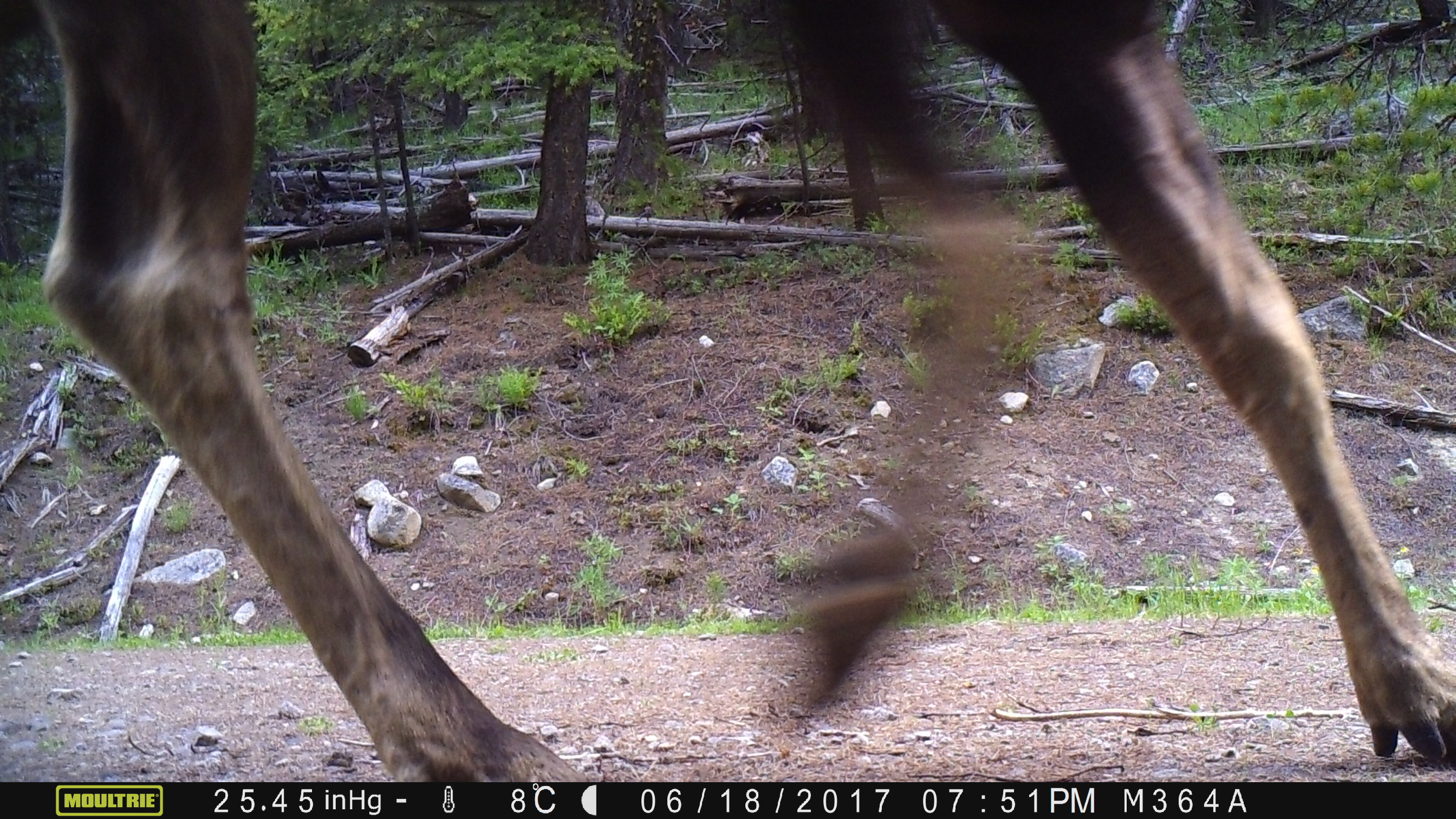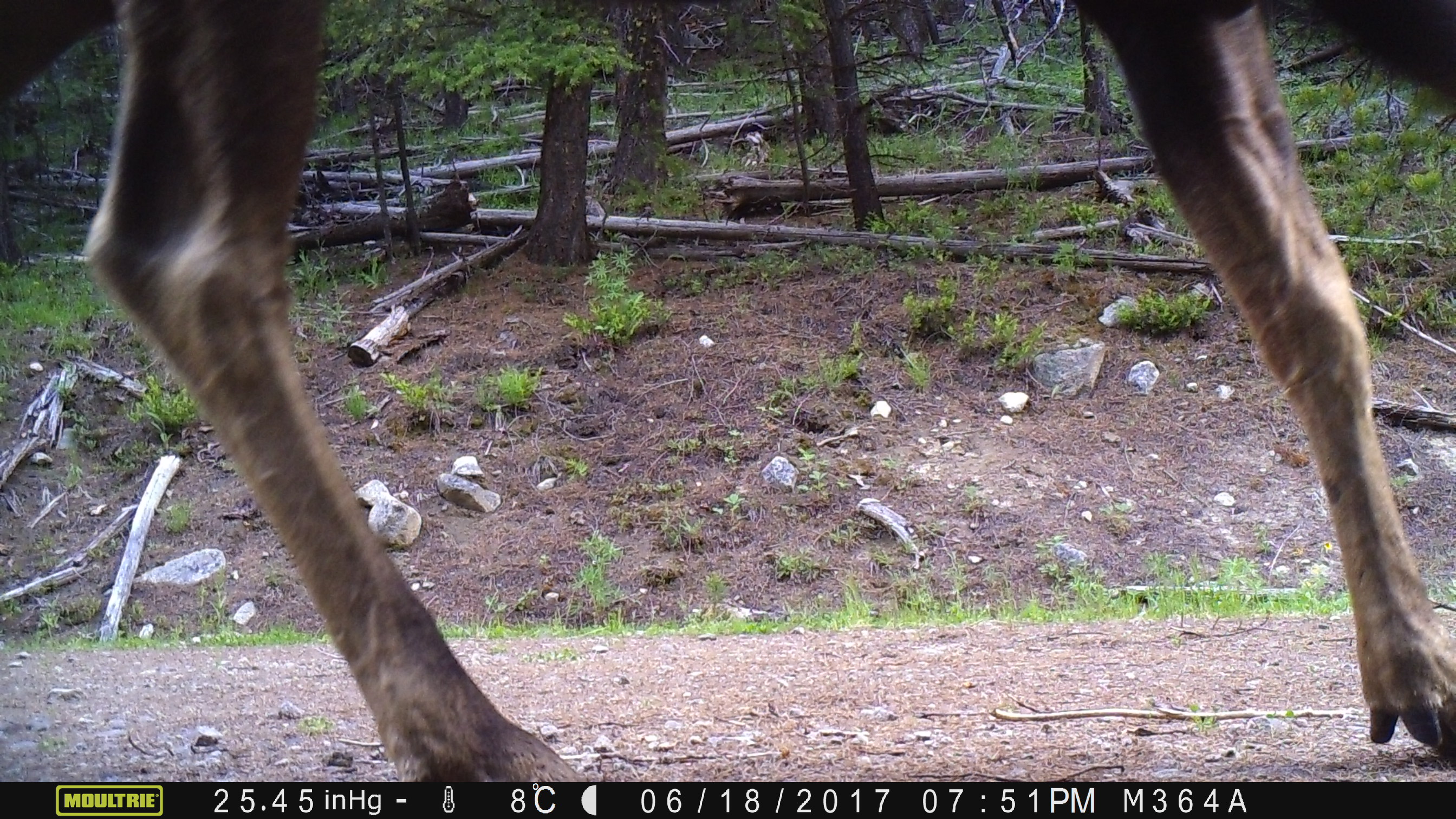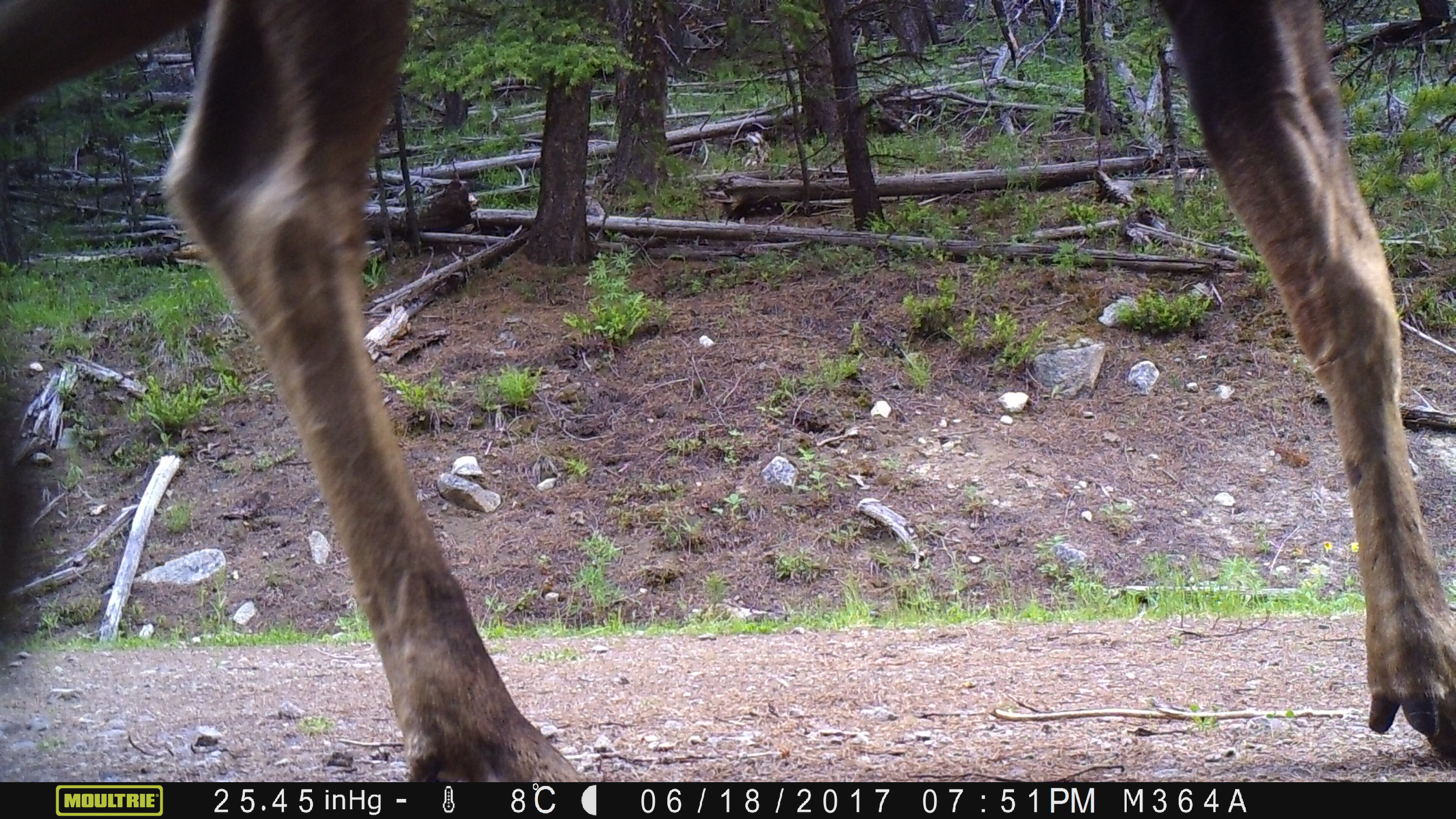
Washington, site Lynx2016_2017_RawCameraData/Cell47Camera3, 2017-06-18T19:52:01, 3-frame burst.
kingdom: Animalia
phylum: Chordata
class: Mammalia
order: Artiodactyla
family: Cervidae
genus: Alces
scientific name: Alces alces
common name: moose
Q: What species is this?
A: Alces alces (moose).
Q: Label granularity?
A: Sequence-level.